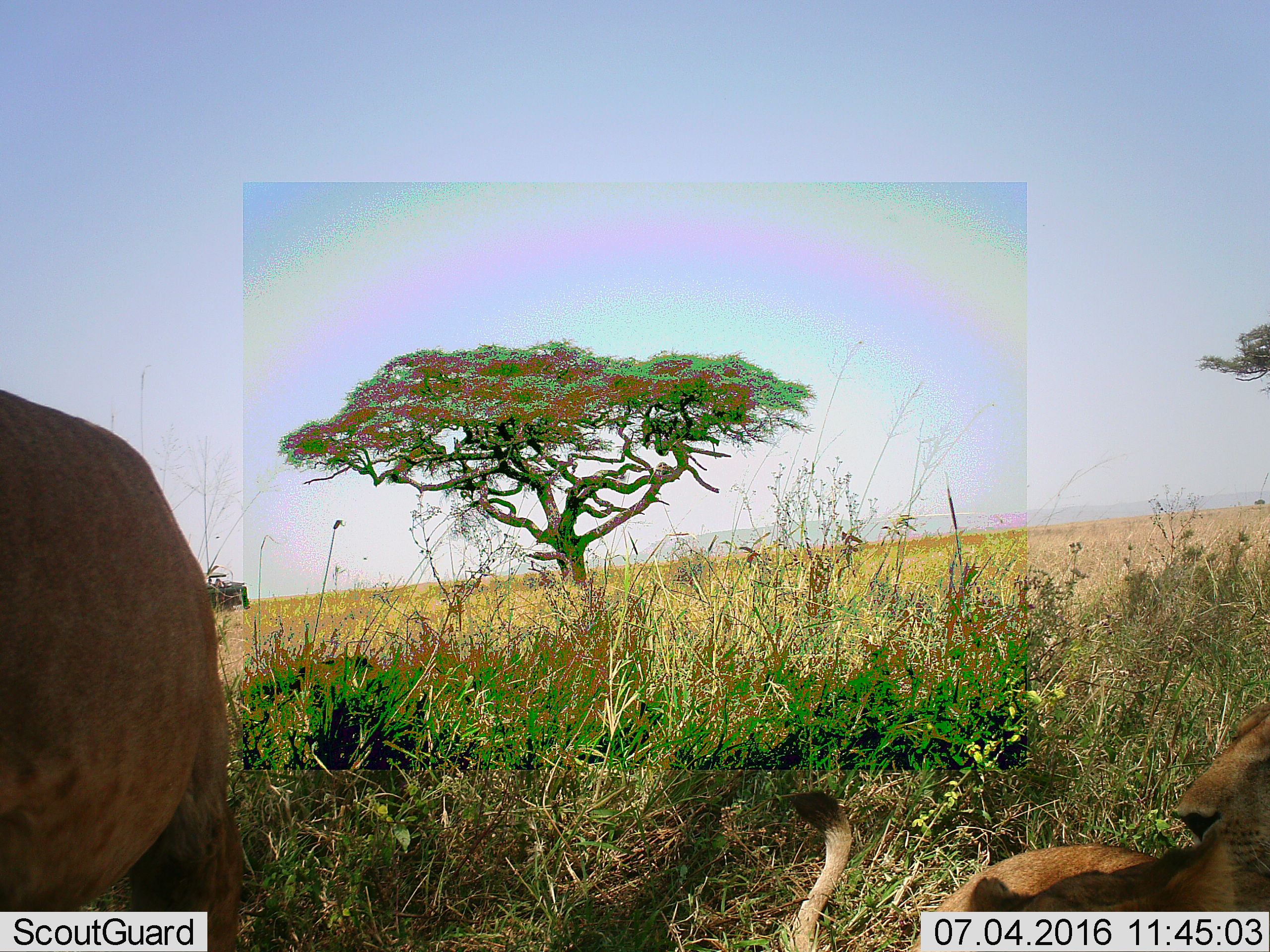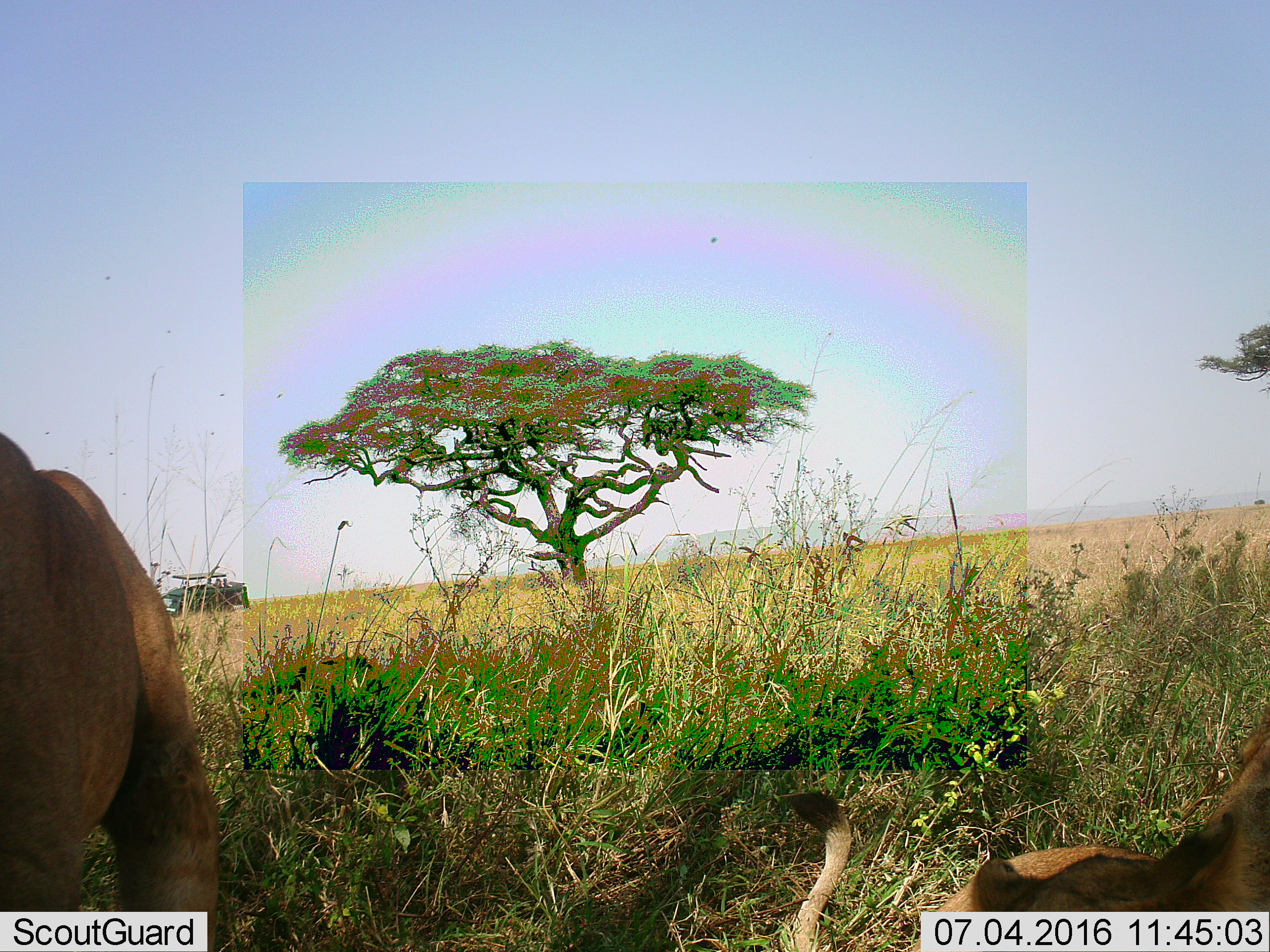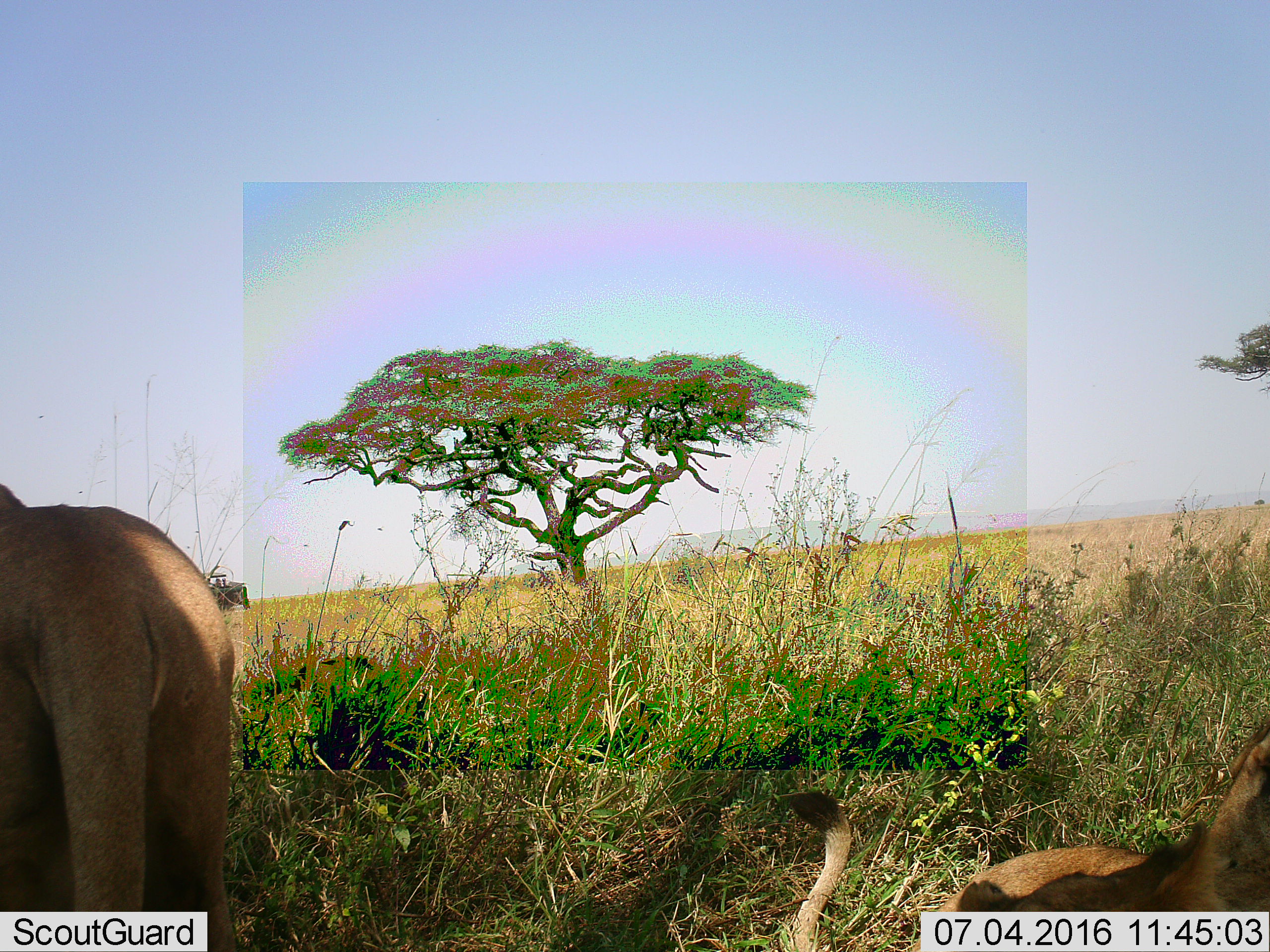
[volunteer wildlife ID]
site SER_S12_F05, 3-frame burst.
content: unidentified animal